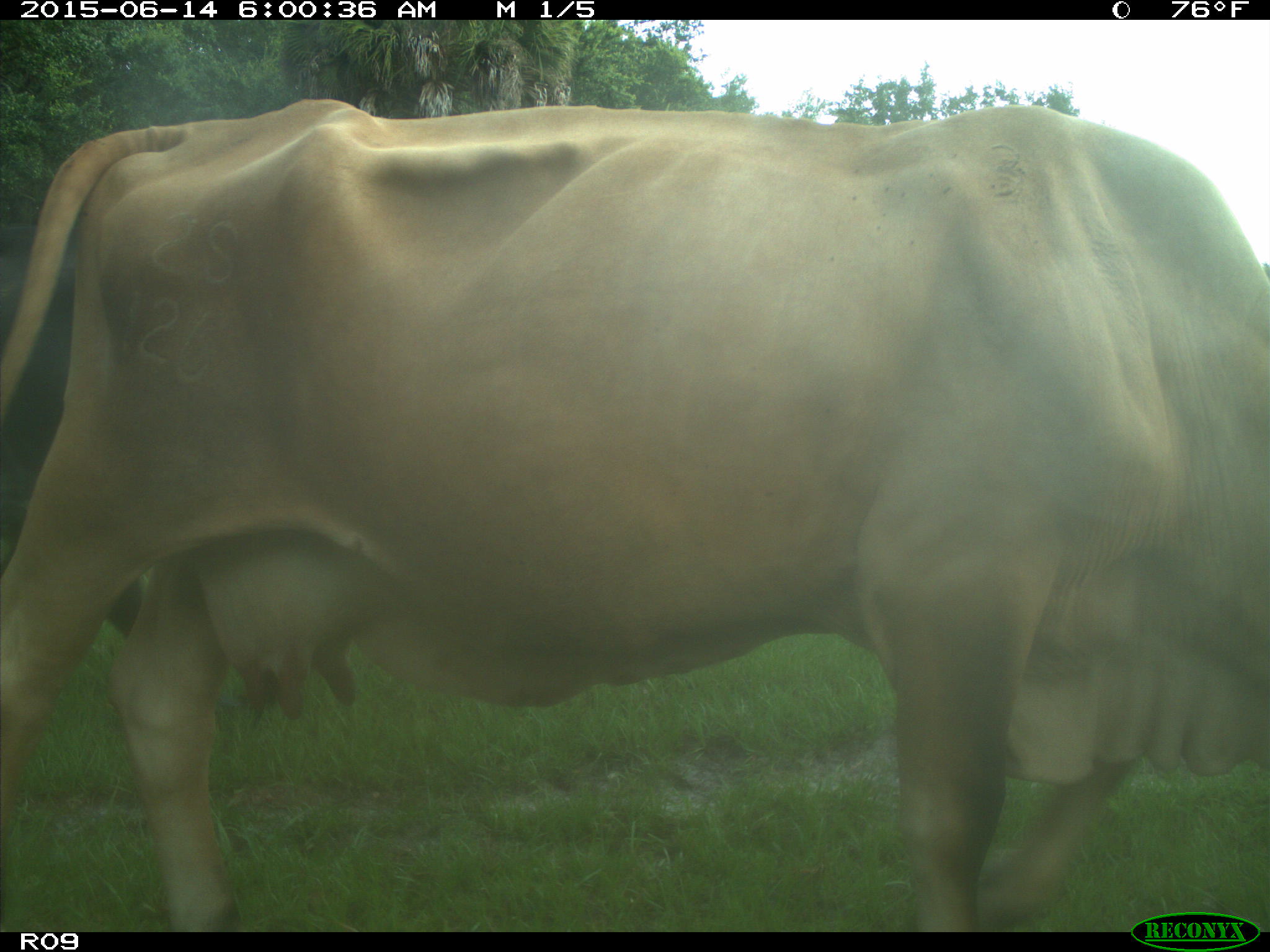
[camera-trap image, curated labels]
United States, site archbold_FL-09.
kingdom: Animalia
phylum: Chordata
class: Mammalia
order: Artiodactyla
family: Bovidae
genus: Bos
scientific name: Bos taurus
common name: domestic cow